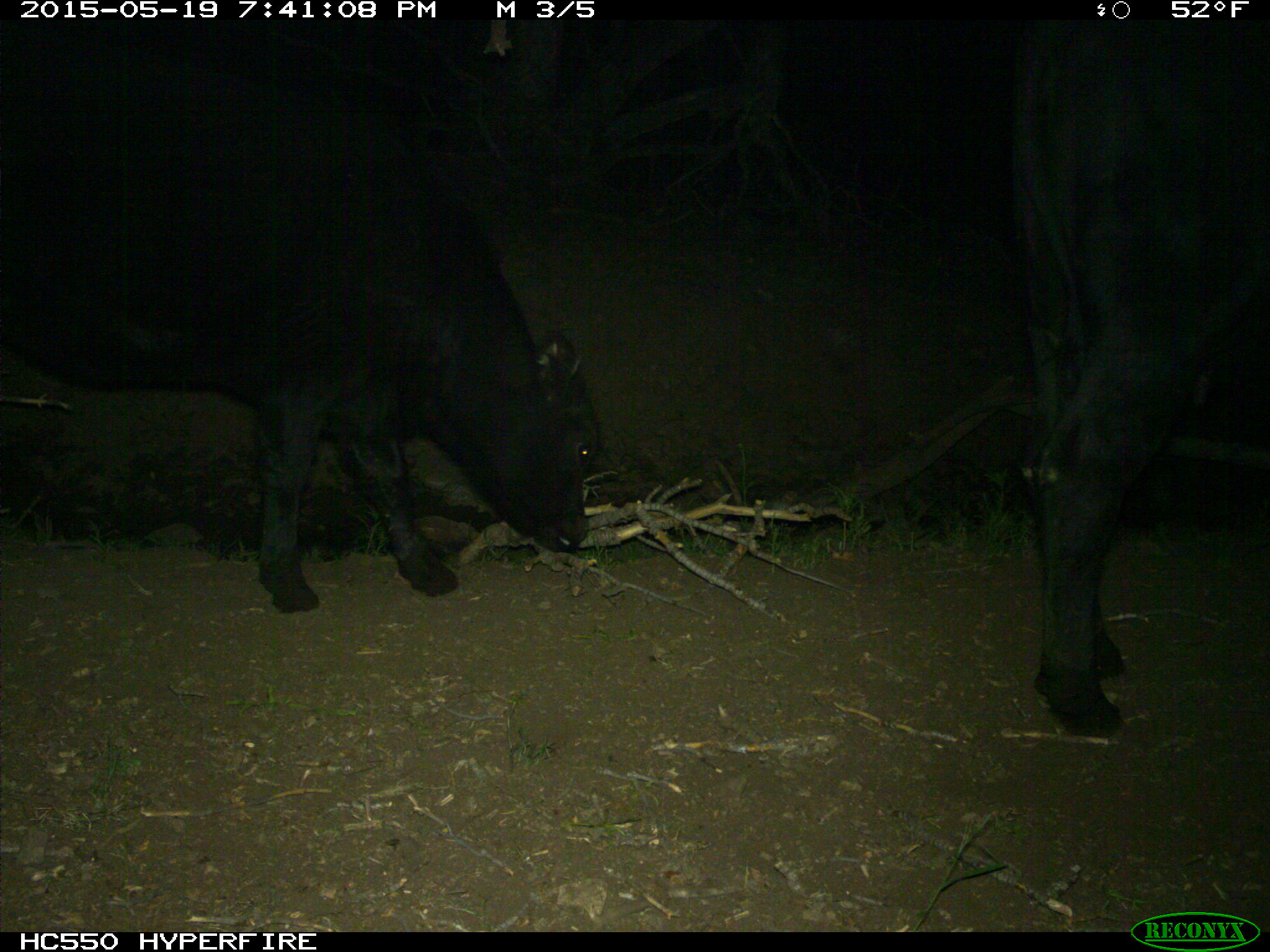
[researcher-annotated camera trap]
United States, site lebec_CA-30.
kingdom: Animalia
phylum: Chordata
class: Mammalia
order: Artiodactyla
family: Bovidae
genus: Bos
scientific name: Bos taurus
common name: domestic cow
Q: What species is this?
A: Bos taurus (domestic cow).